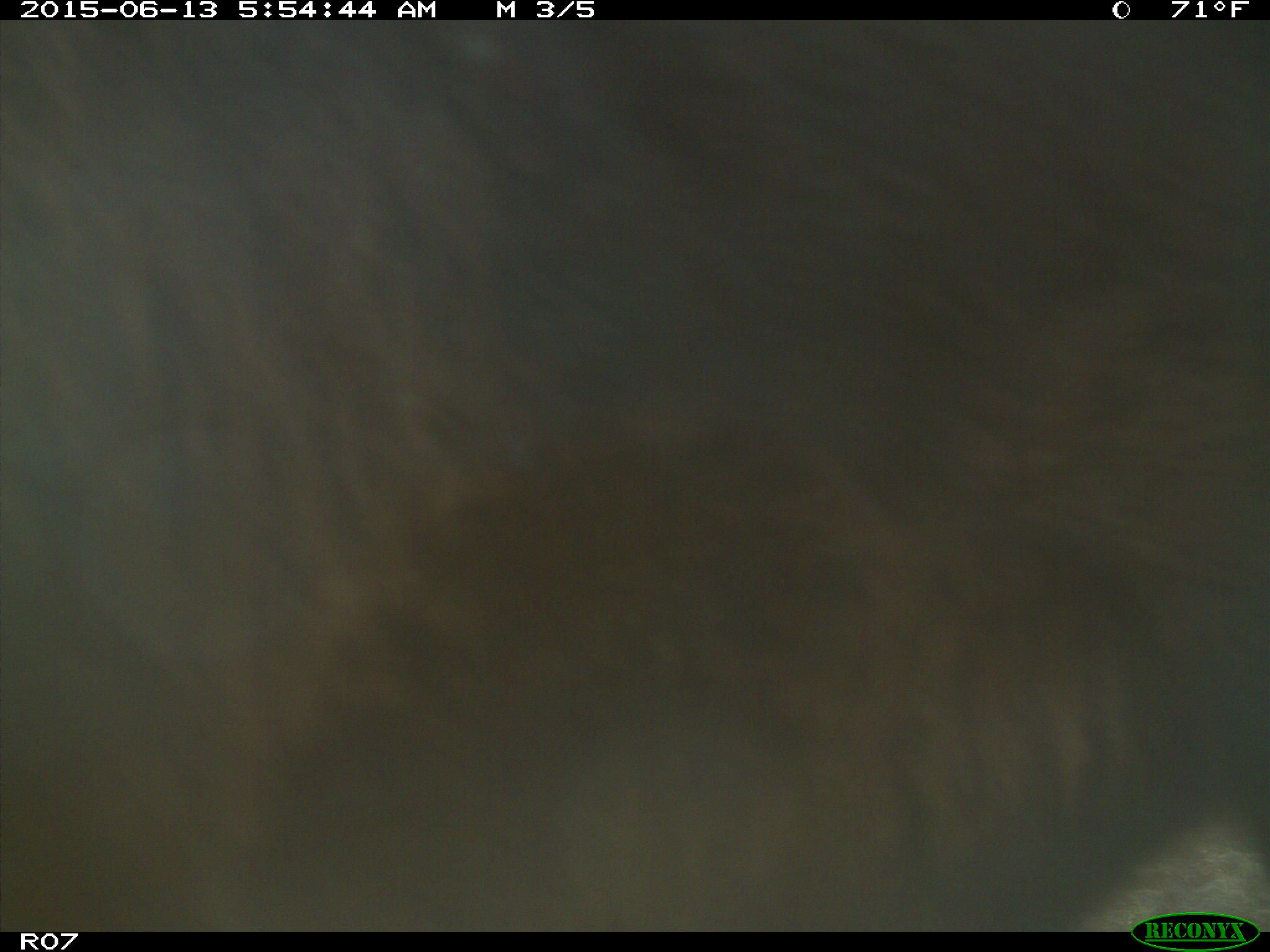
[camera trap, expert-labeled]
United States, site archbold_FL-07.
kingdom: Animalia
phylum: Chordata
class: Mammalia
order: Artiodactyla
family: Bovidae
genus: Bos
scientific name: Bos taurus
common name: domestic cow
Bos taurus (domestic cow).